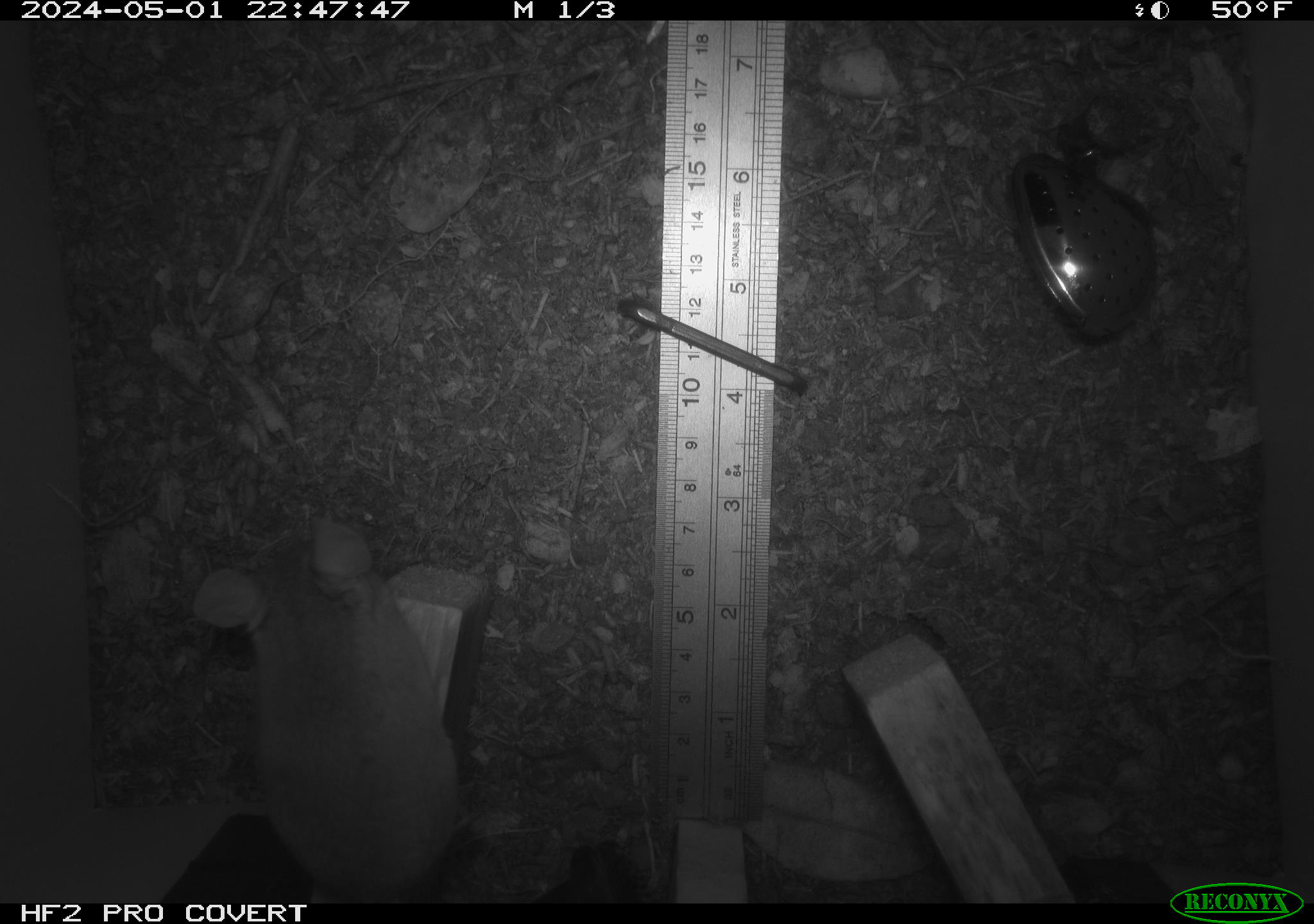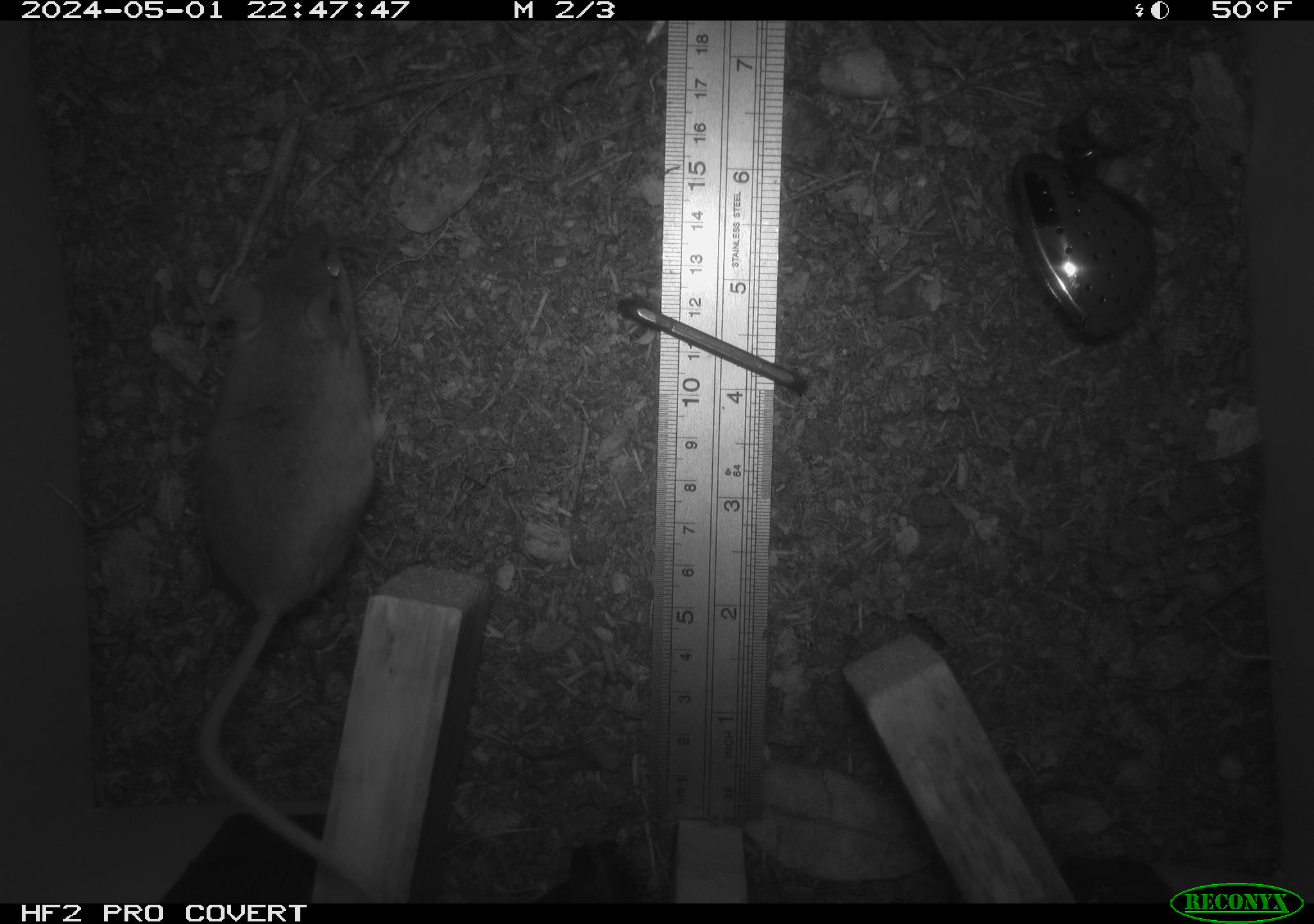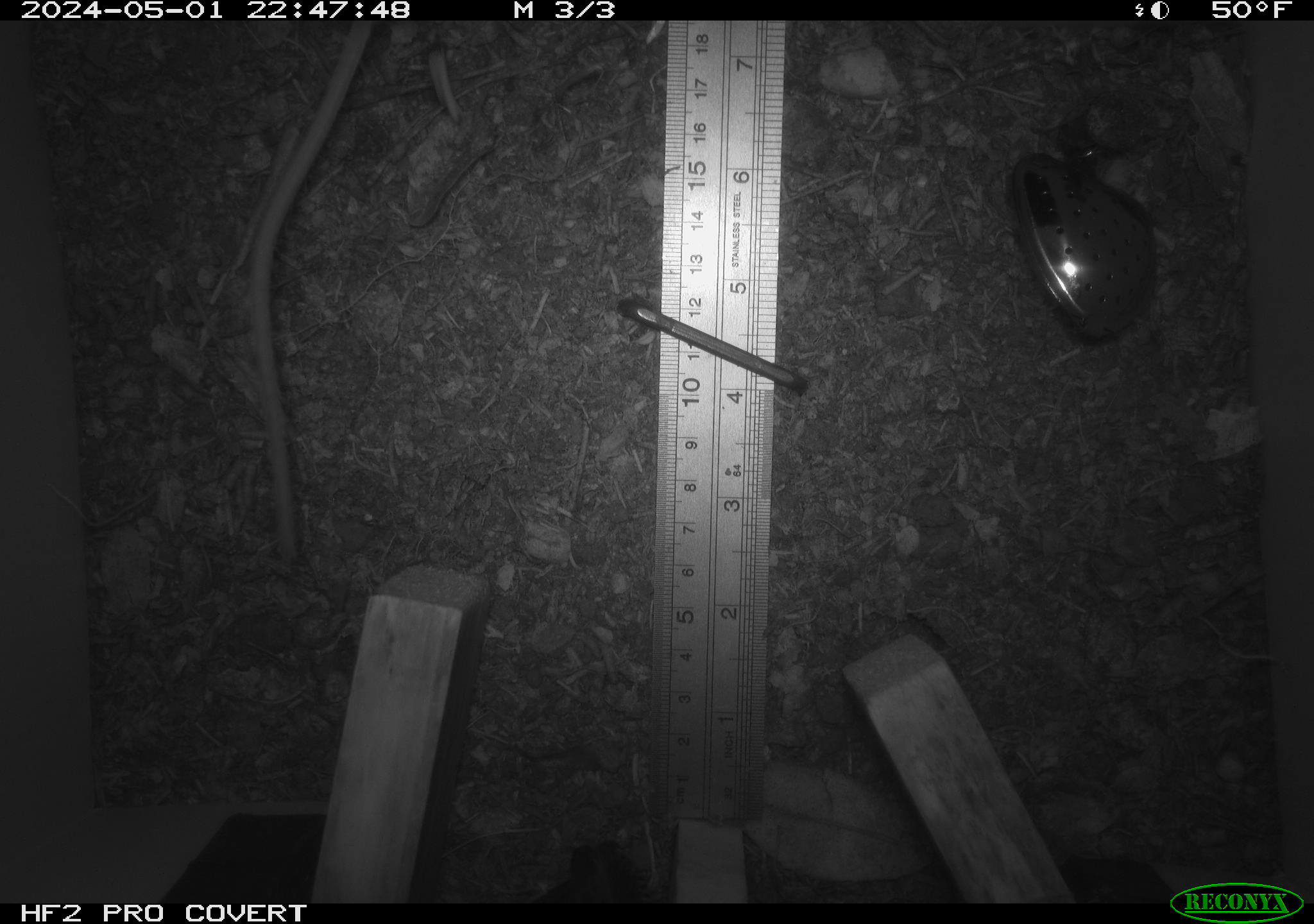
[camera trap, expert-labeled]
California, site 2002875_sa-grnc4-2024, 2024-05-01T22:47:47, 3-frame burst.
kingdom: Animalia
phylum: Chordata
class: Mammalia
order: Rodentia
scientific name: Rodentia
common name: rodent